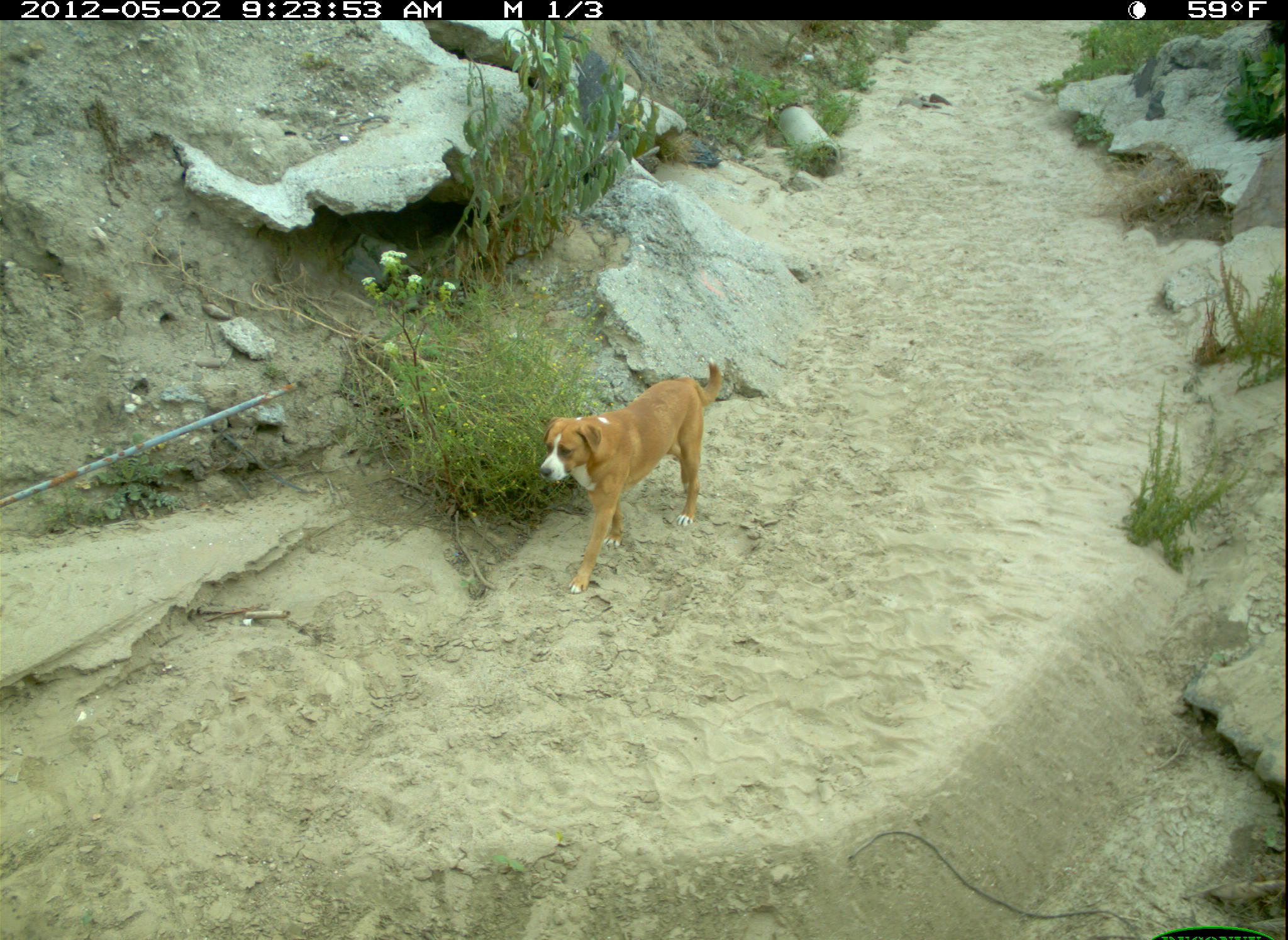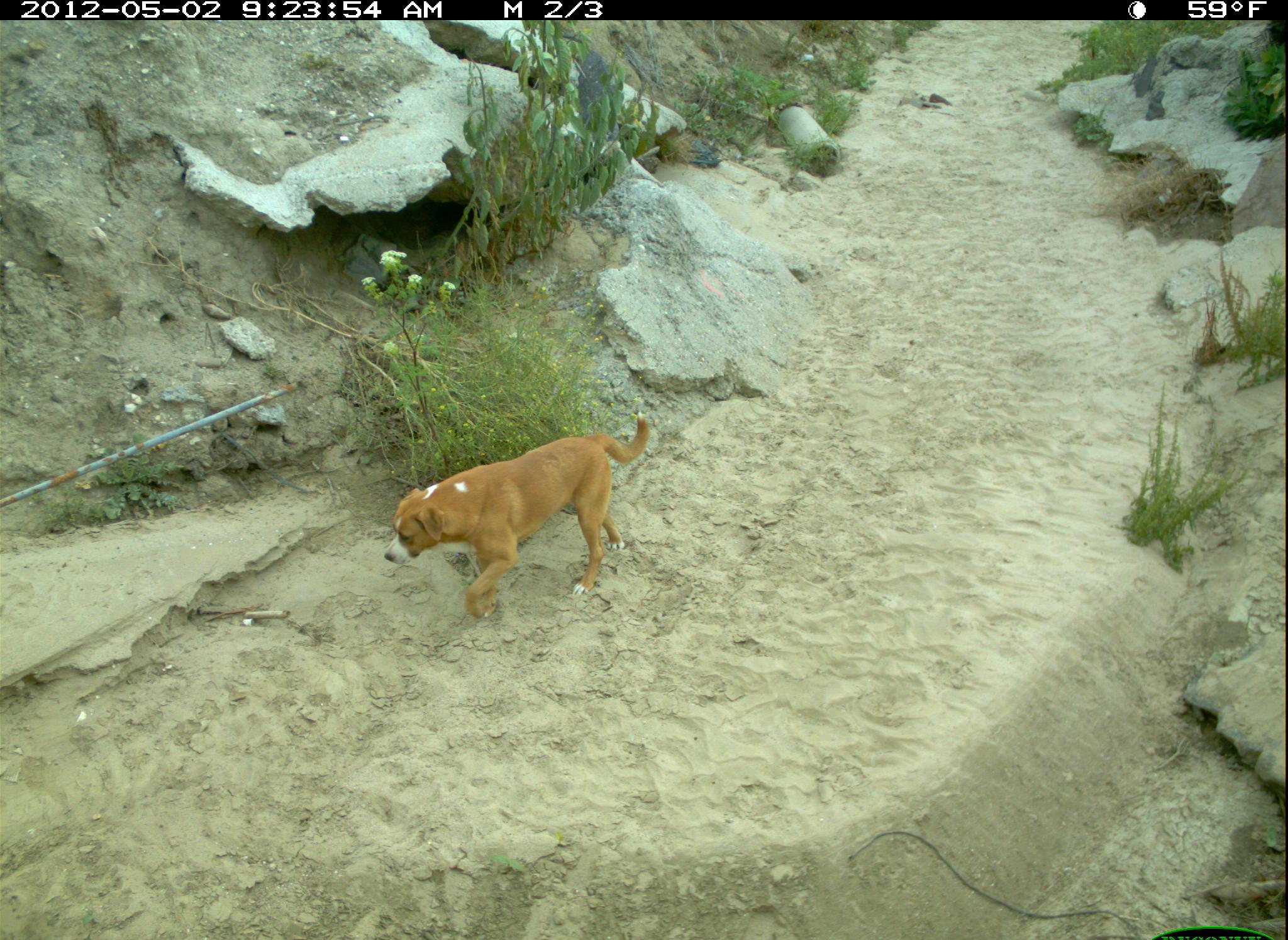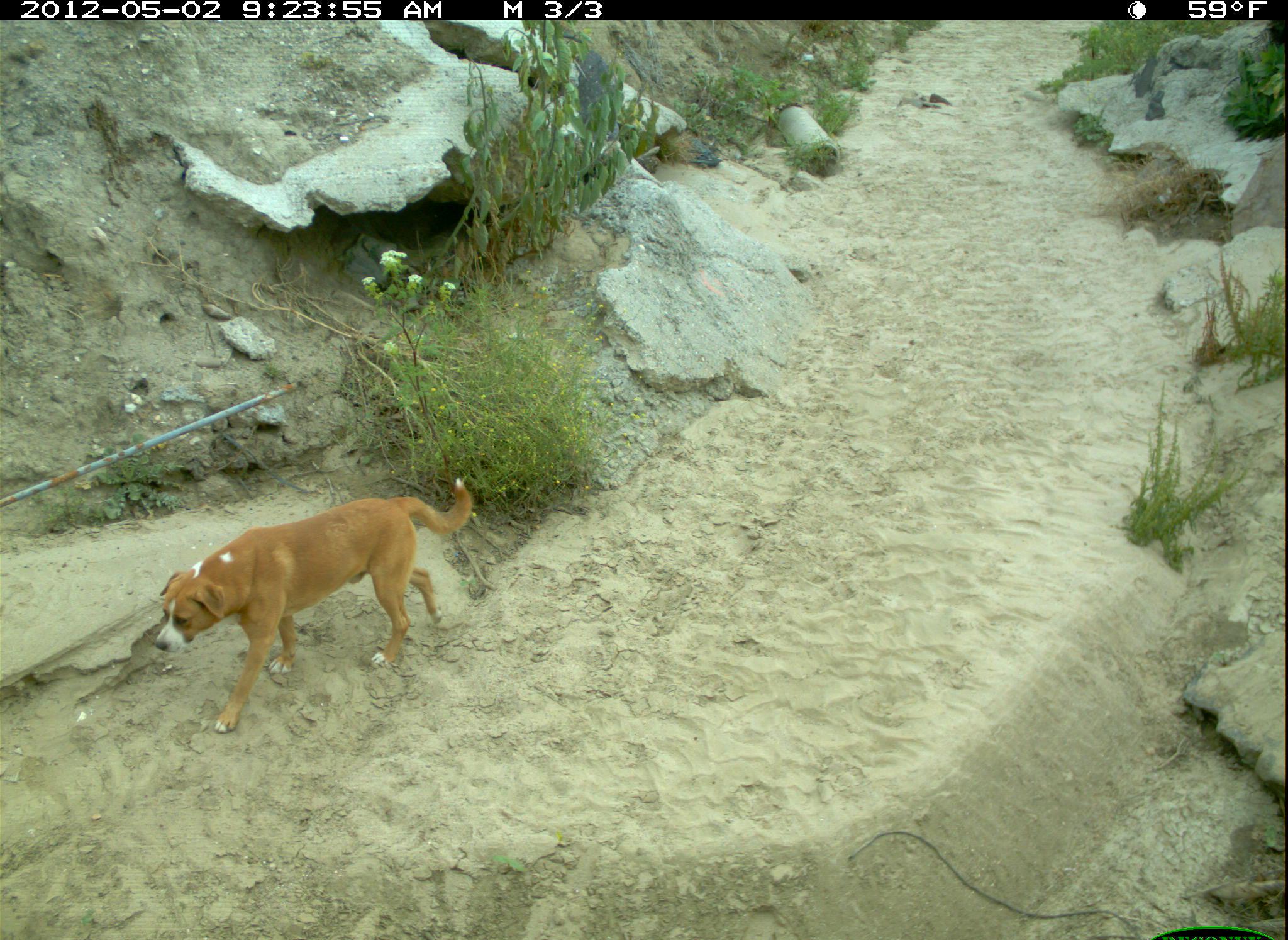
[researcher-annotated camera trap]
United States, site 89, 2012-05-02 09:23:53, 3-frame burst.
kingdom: Animalia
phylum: Chordata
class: Mammalia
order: Carnivora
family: Canidae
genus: Canis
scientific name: Canis familiaris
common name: domestic dog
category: dog